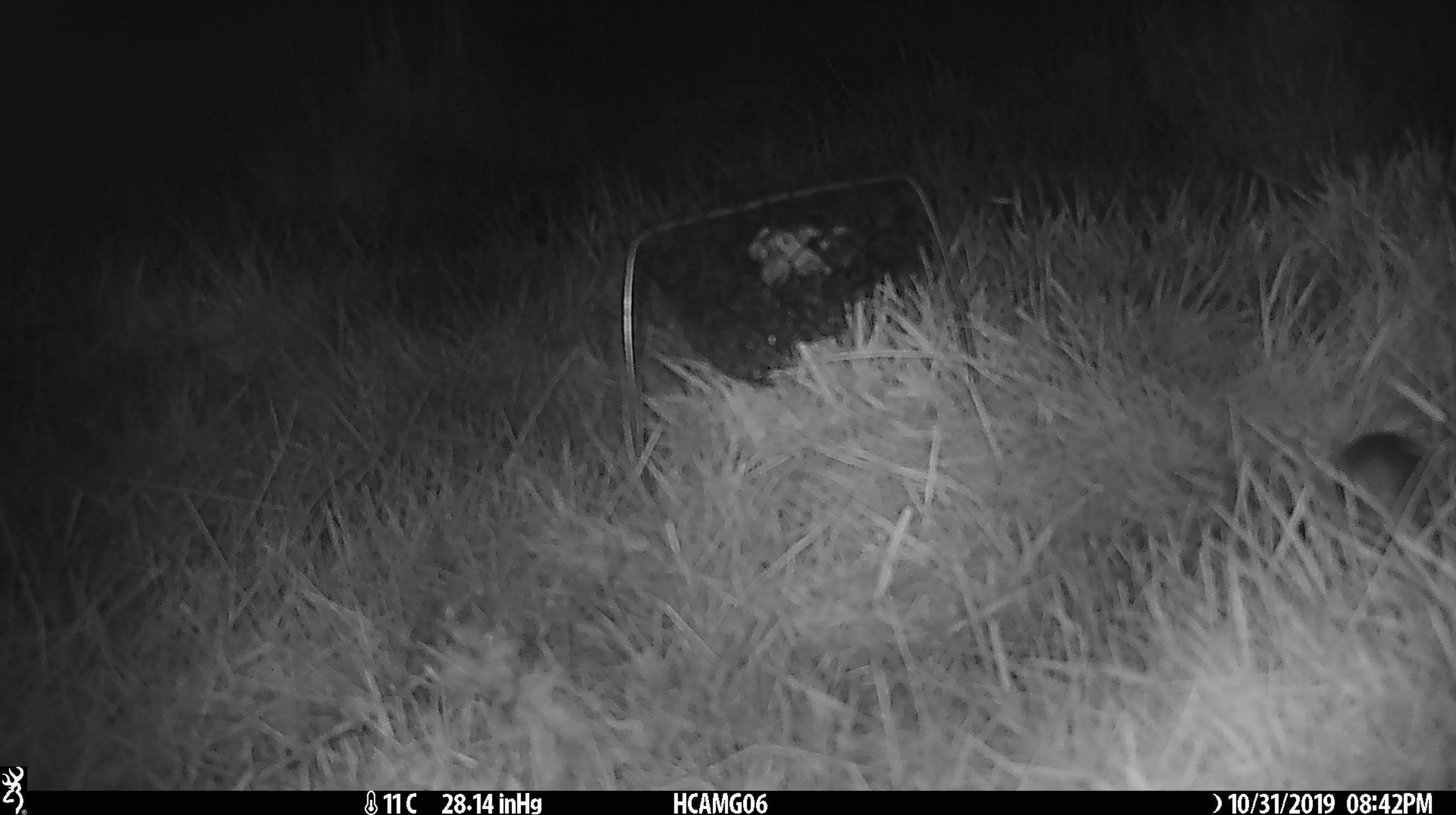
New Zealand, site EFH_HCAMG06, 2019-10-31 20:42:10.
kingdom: Animalia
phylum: Chordata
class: Mammalia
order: Rodentia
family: Muridae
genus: Mus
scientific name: Mus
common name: mouse